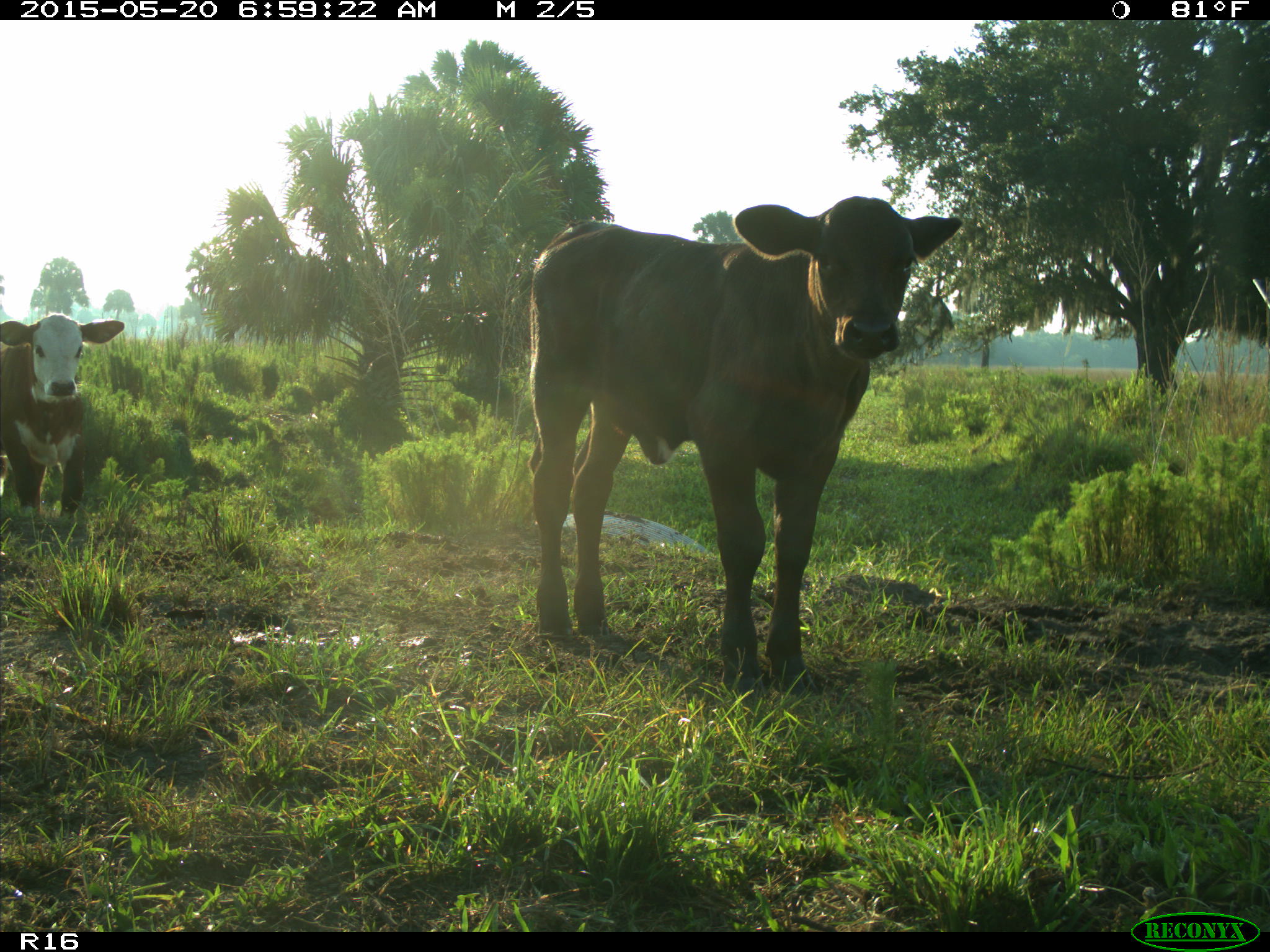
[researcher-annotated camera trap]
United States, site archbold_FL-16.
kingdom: Animalia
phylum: Chordata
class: Mammalia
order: Artiodactyla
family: Bovidae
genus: Bos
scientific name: Bos taurus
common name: domestic cow